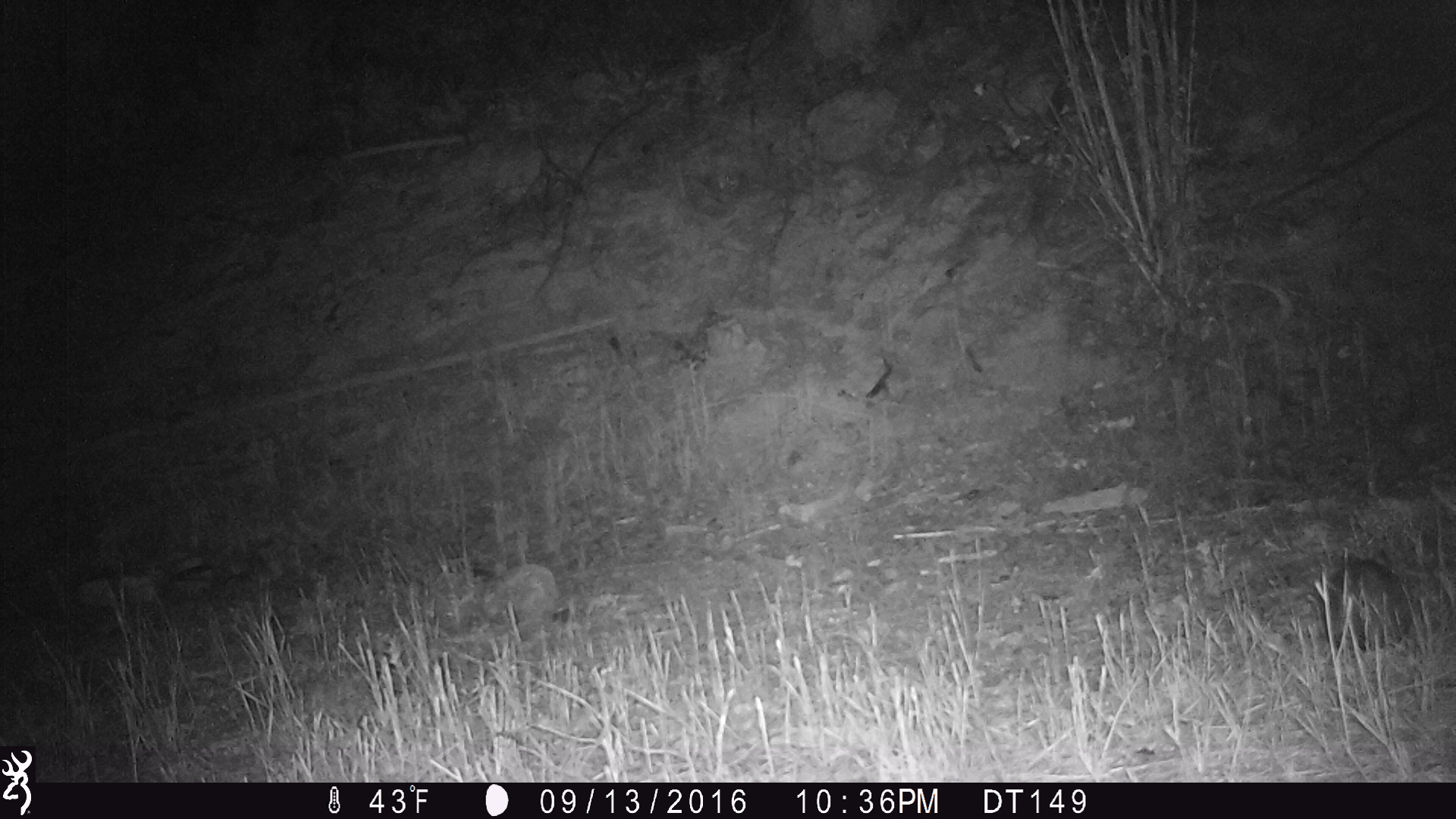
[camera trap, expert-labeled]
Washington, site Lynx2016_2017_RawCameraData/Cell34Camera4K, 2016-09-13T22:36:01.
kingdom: Animalia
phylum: Chordata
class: Mammalia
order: Lagomorpha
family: Leporidae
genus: Lepus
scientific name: Lepus americanus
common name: snowshoe hare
Lepus americanus (snowshoe hare). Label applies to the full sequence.